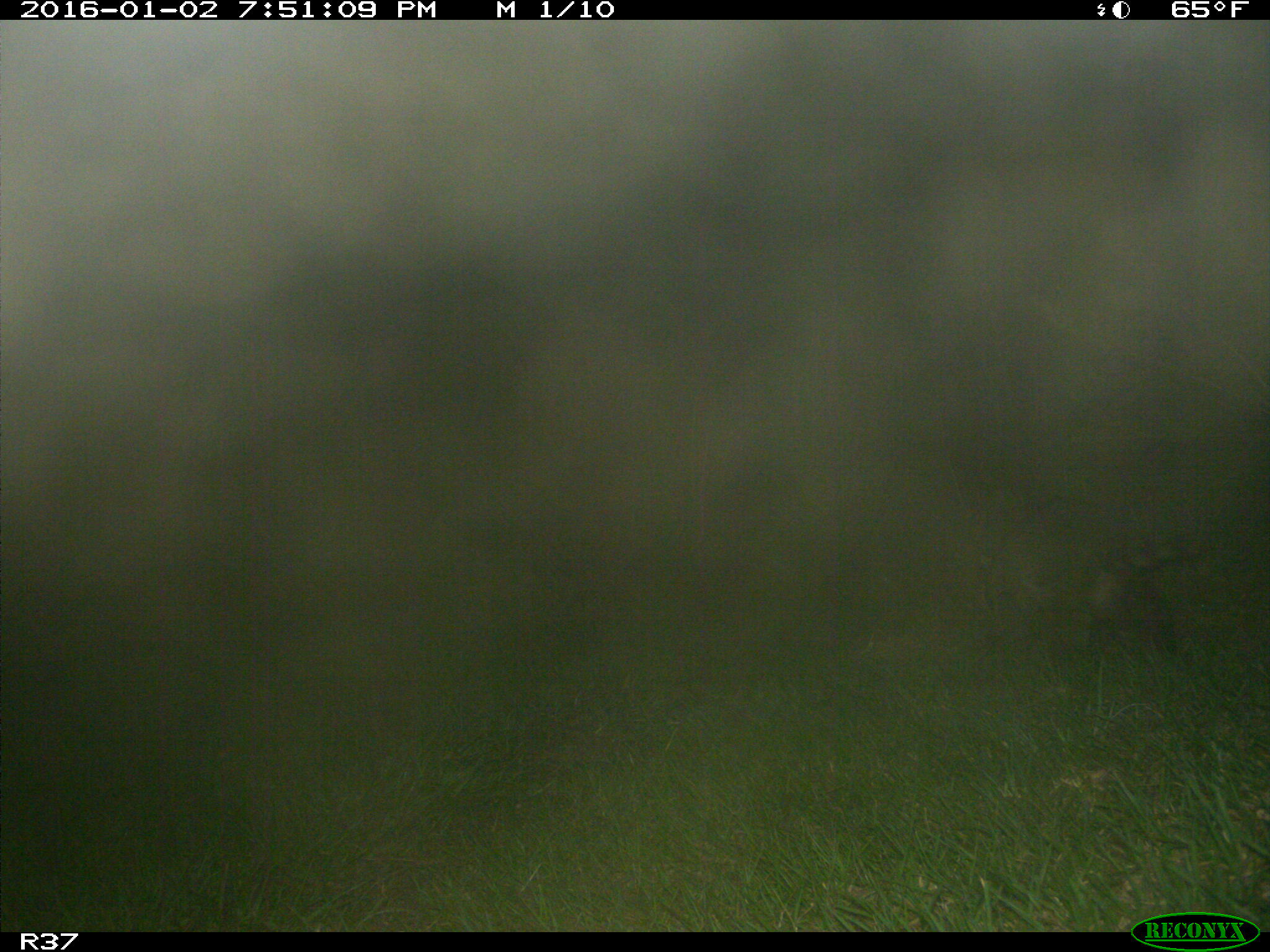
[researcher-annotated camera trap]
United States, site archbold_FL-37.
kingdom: Animalia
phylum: Chordata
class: Mammalia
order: Carnivora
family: Procyonidae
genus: Procyon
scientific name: Procyon lotor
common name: common raccoon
Procyon lotor (common raccoon).